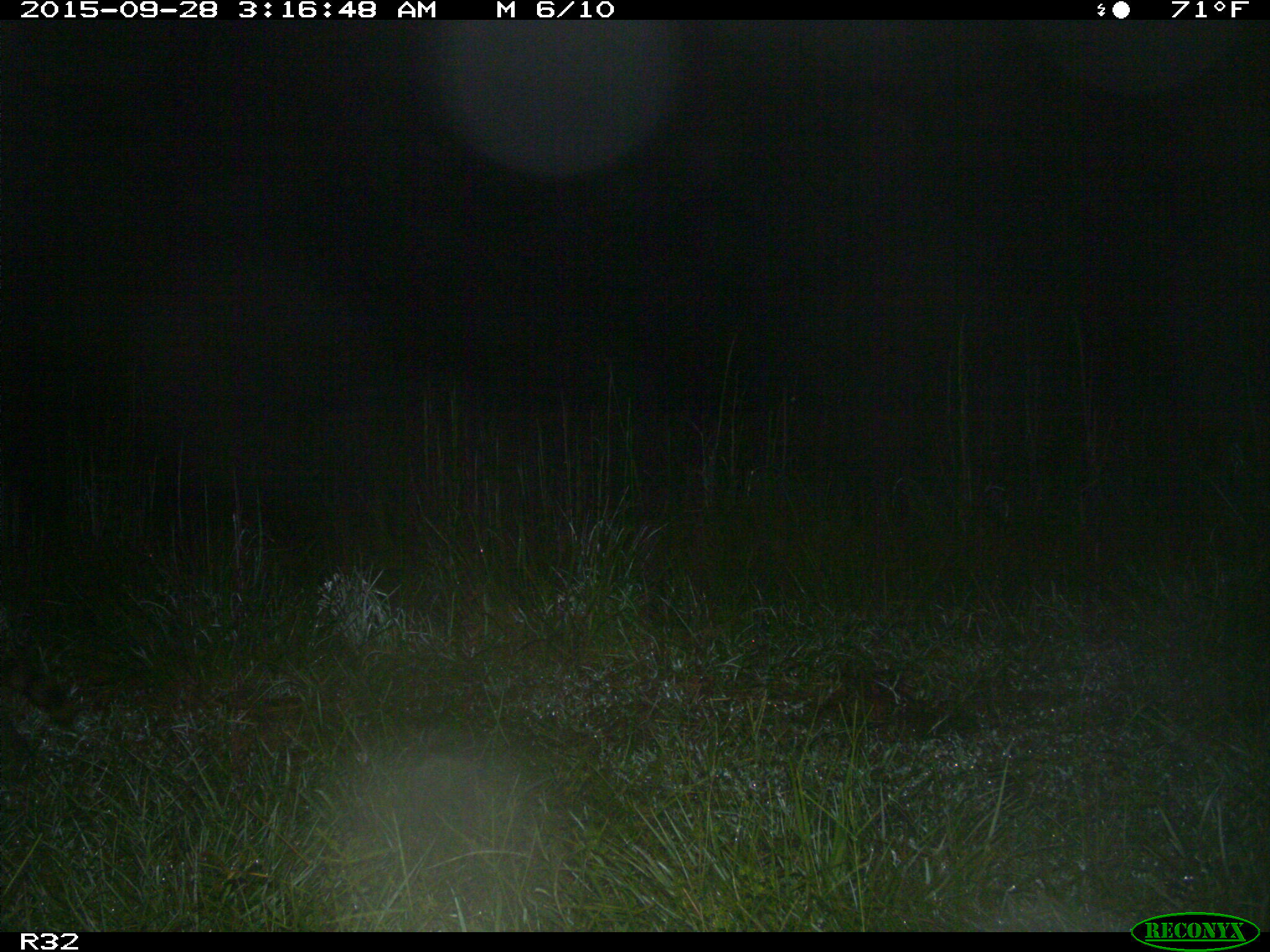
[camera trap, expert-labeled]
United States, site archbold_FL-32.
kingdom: Animalia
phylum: Chordata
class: Mammalia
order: Carnivora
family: Procyonidae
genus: Procyon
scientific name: Procyon lotor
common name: common raccoon